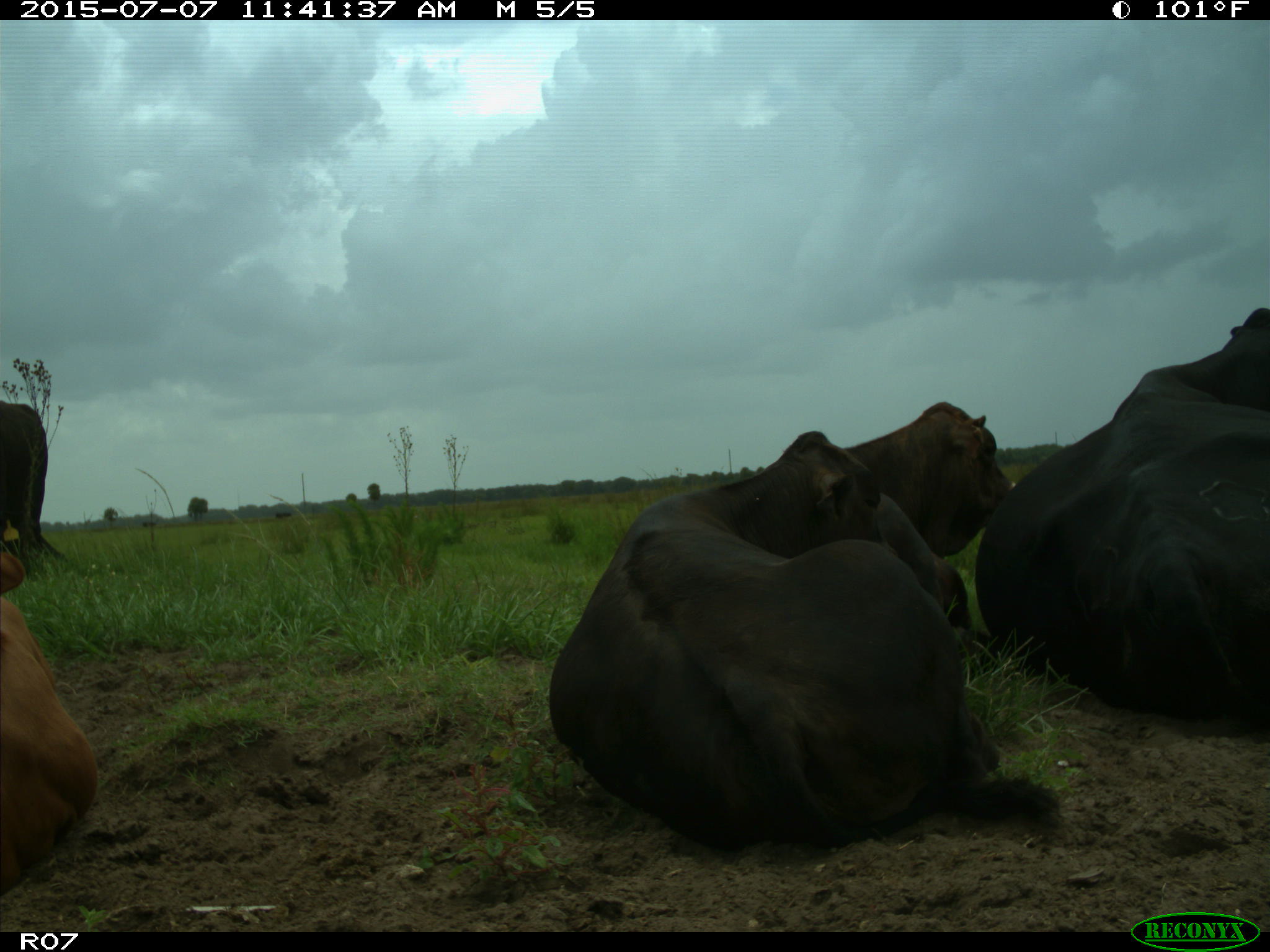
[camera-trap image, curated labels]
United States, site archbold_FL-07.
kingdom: Animalia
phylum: Chordata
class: Mammalia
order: Artiodactyla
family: Bovidae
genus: Bos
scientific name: Bos taurus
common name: domestic cow